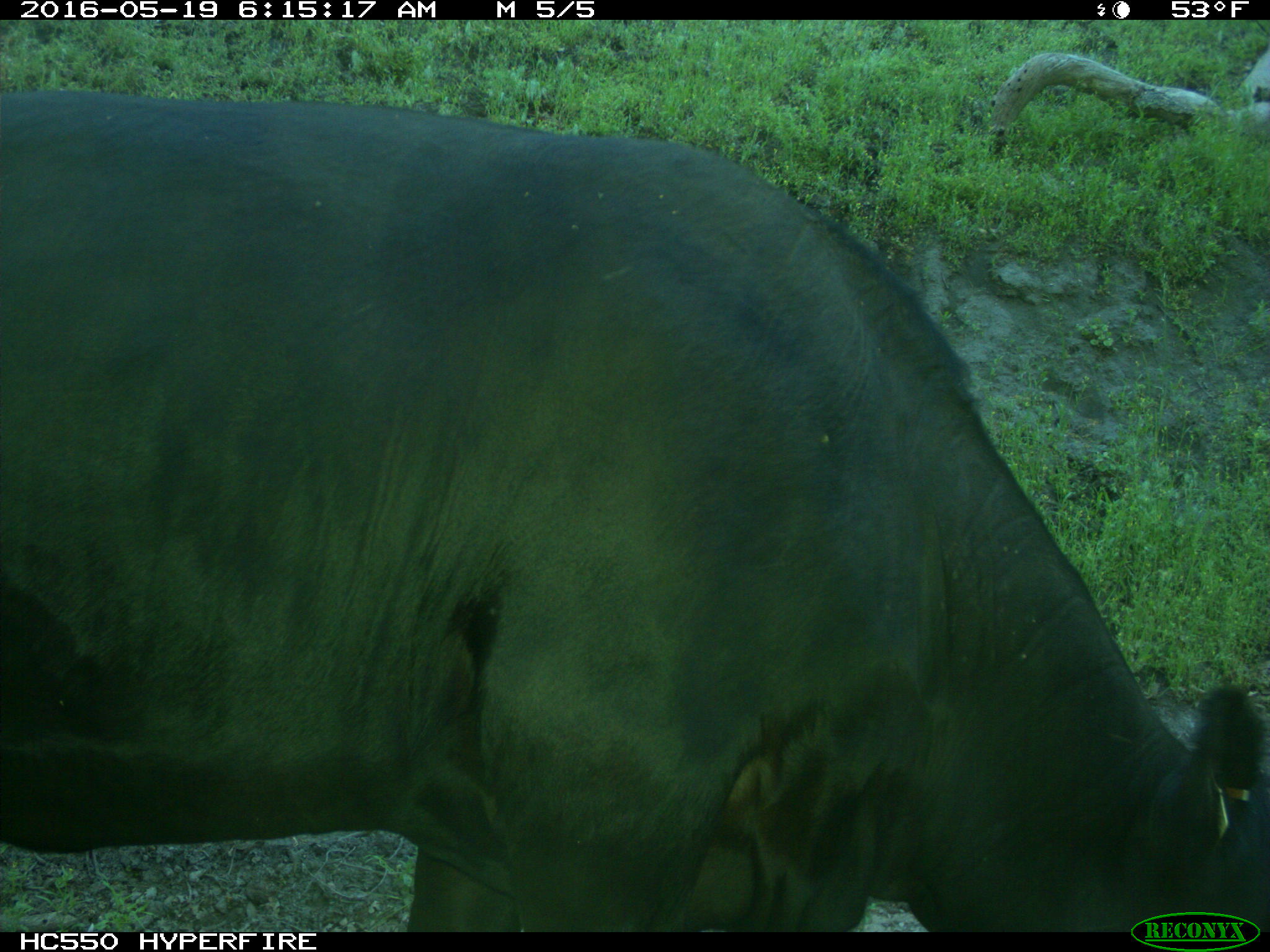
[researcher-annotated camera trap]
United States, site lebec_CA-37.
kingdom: Animalia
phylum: Chordata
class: Mammalia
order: Artiodactyla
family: Bovidae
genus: Bos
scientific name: Bos taurus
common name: domestic cow